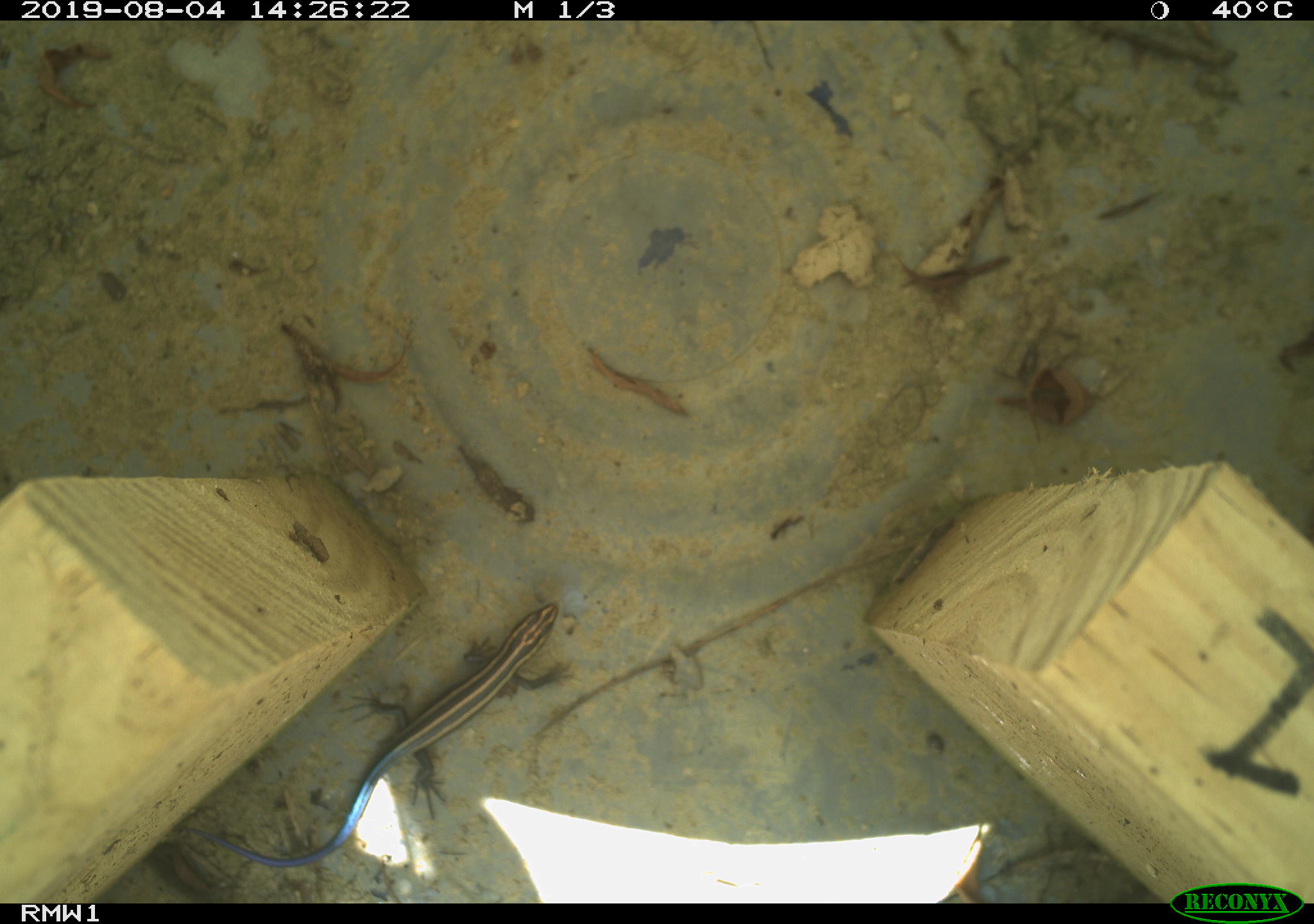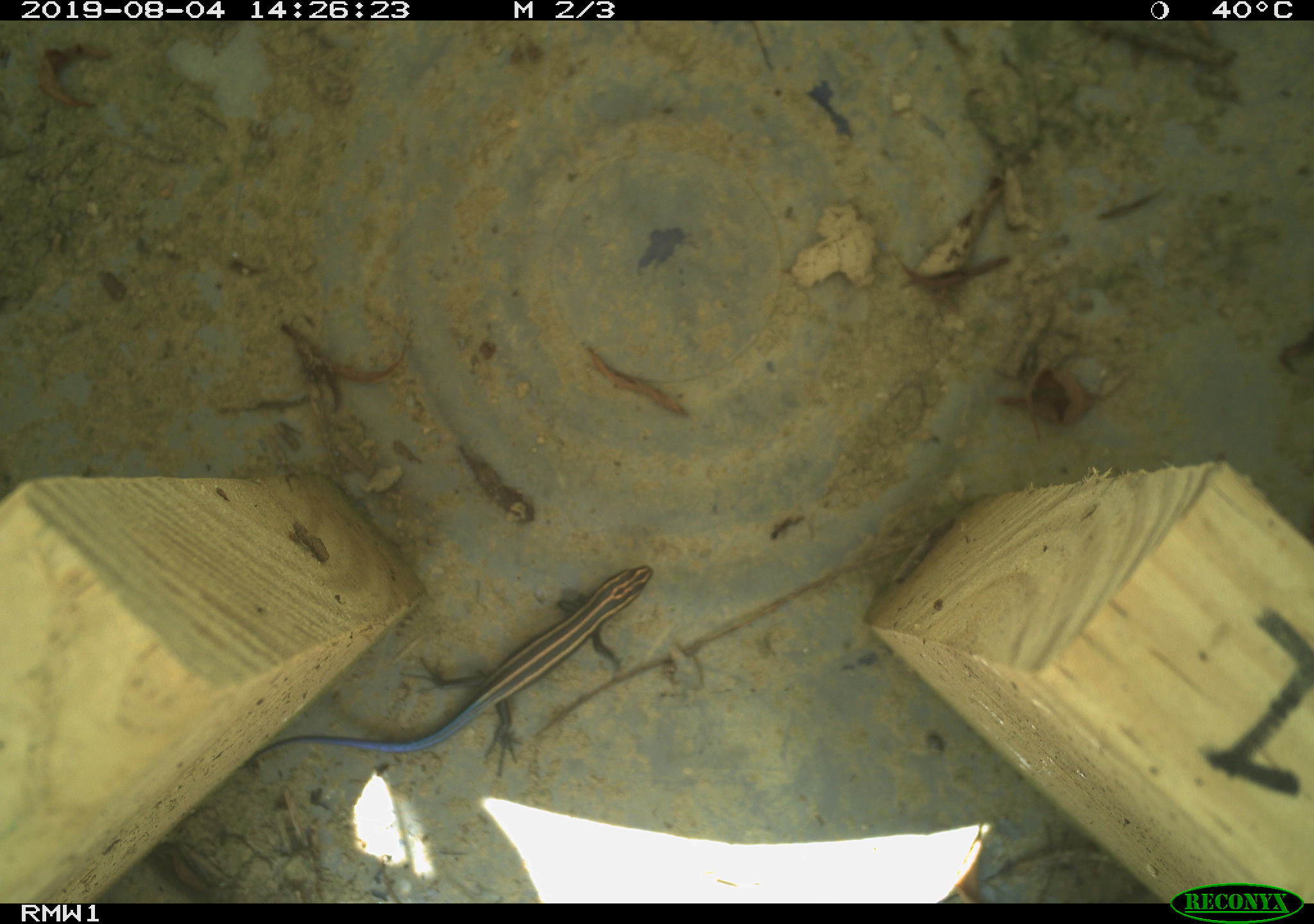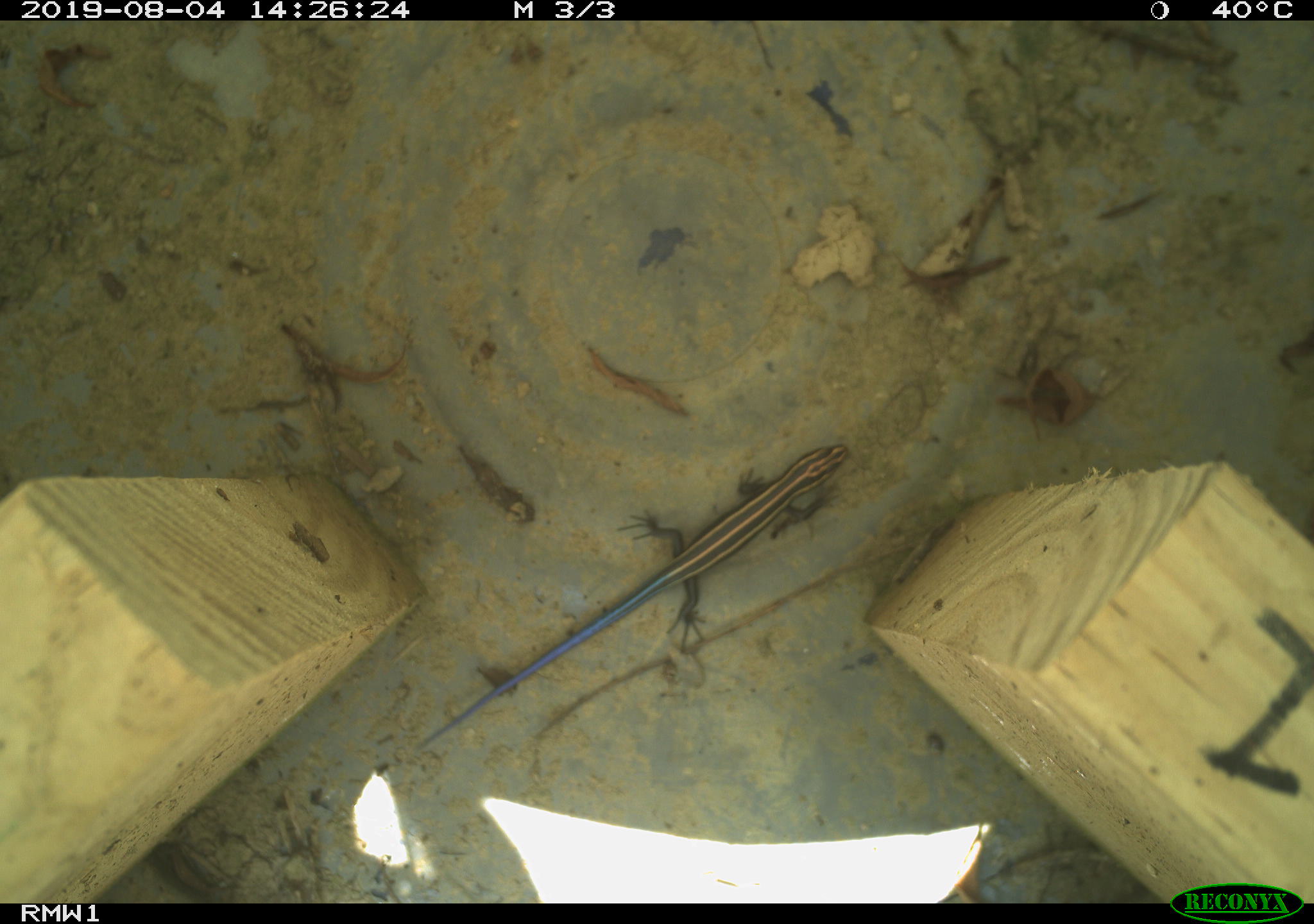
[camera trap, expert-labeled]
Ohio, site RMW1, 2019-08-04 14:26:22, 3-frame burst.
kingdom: Animalia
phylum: Chordata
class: Reptilia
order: Squamata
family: Scincidae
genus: Plestiodon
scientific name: Plestiodon fasciatus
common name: common five-lined skink